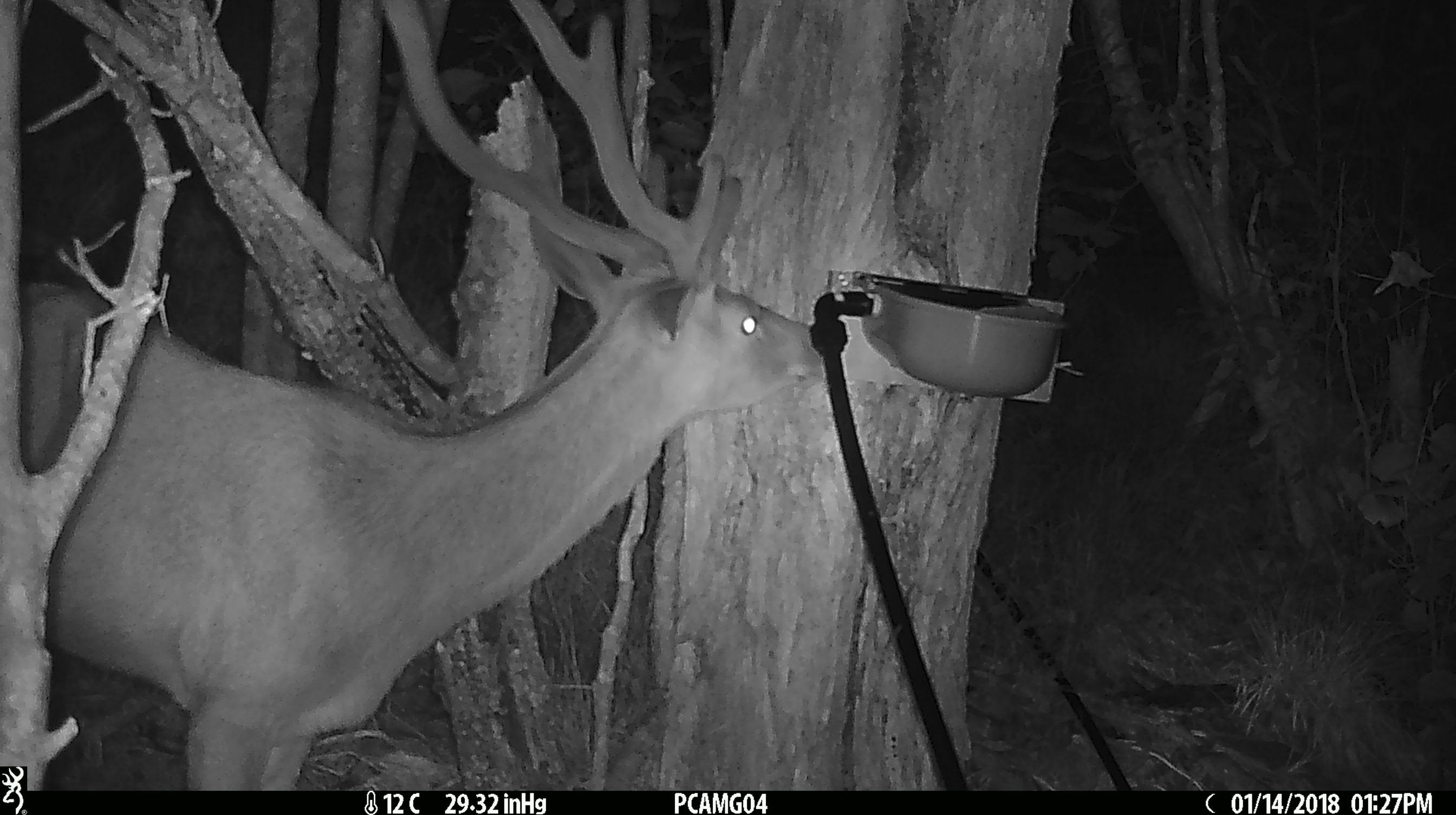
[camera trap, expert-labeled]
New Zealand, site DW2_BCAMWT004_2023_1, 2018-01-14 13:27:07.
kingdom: Animalia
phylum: Chordata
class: Mammalia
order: Artiodactyla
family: Cervidae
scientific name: Cervidae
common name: deer